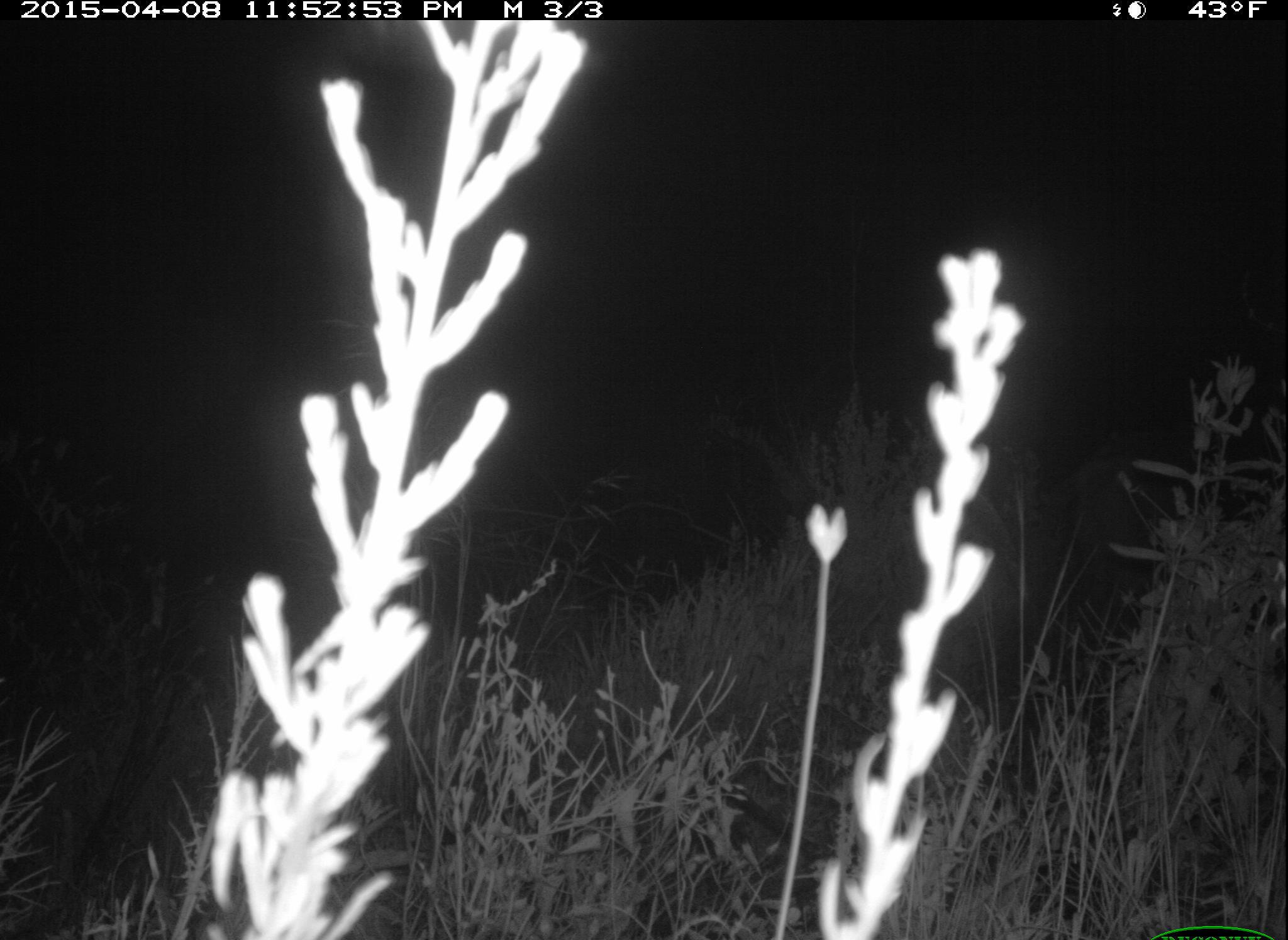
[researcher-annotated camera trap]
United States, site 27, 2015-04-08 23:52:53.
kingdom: Animalia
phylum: Chordata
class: Mammalia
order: Artiodactyla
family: Cervidae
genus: Odocoileus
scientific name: Odocoileus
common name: deer